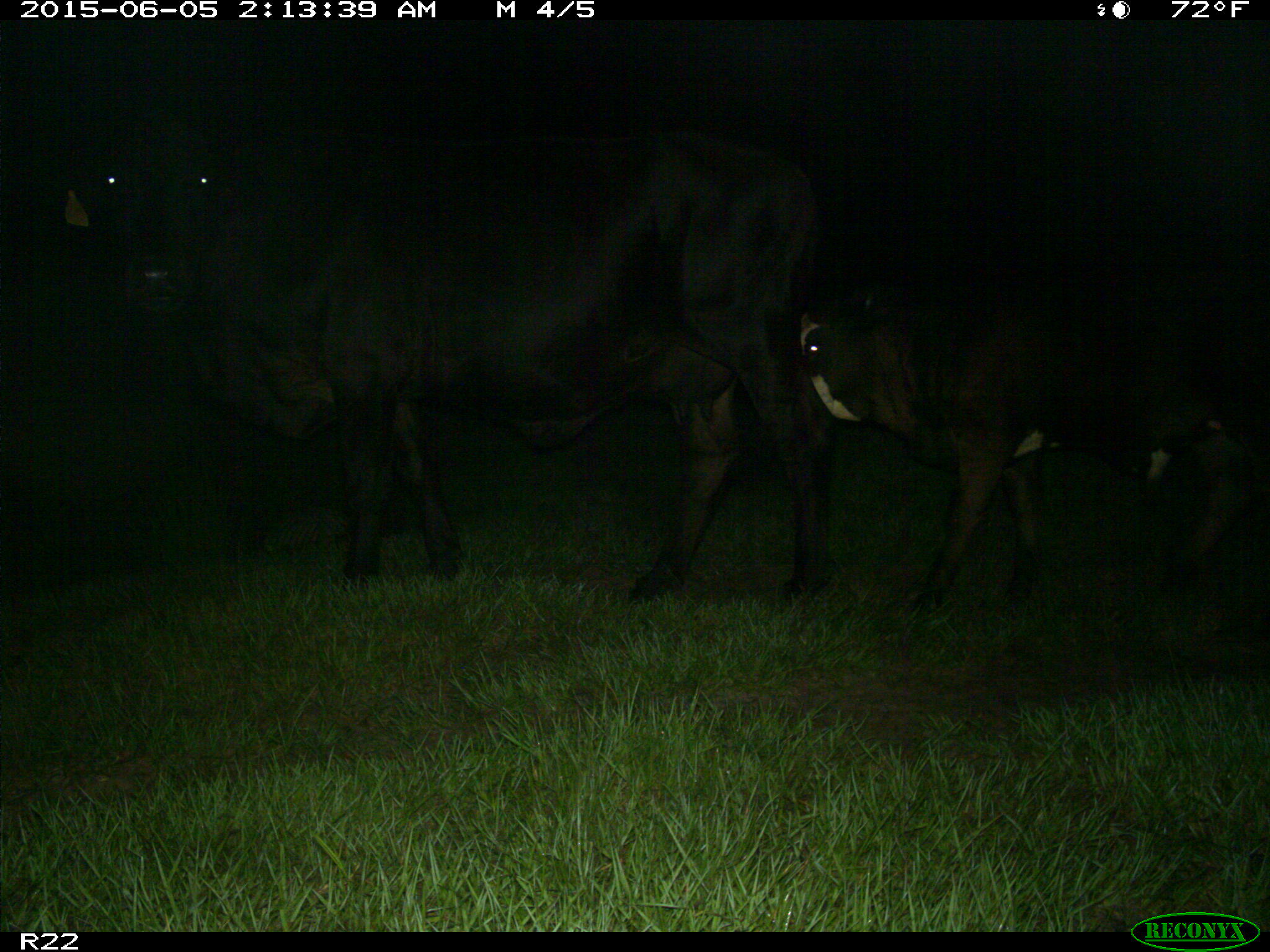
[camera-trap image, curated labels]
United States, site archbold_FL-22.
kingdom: Animalia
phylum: Chordata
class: Mammalia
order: Artiodactyla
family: Bovidae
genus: Bos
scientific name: Bos taurus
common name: domestic cow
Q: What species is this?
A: Bos taurus (domestic cow).